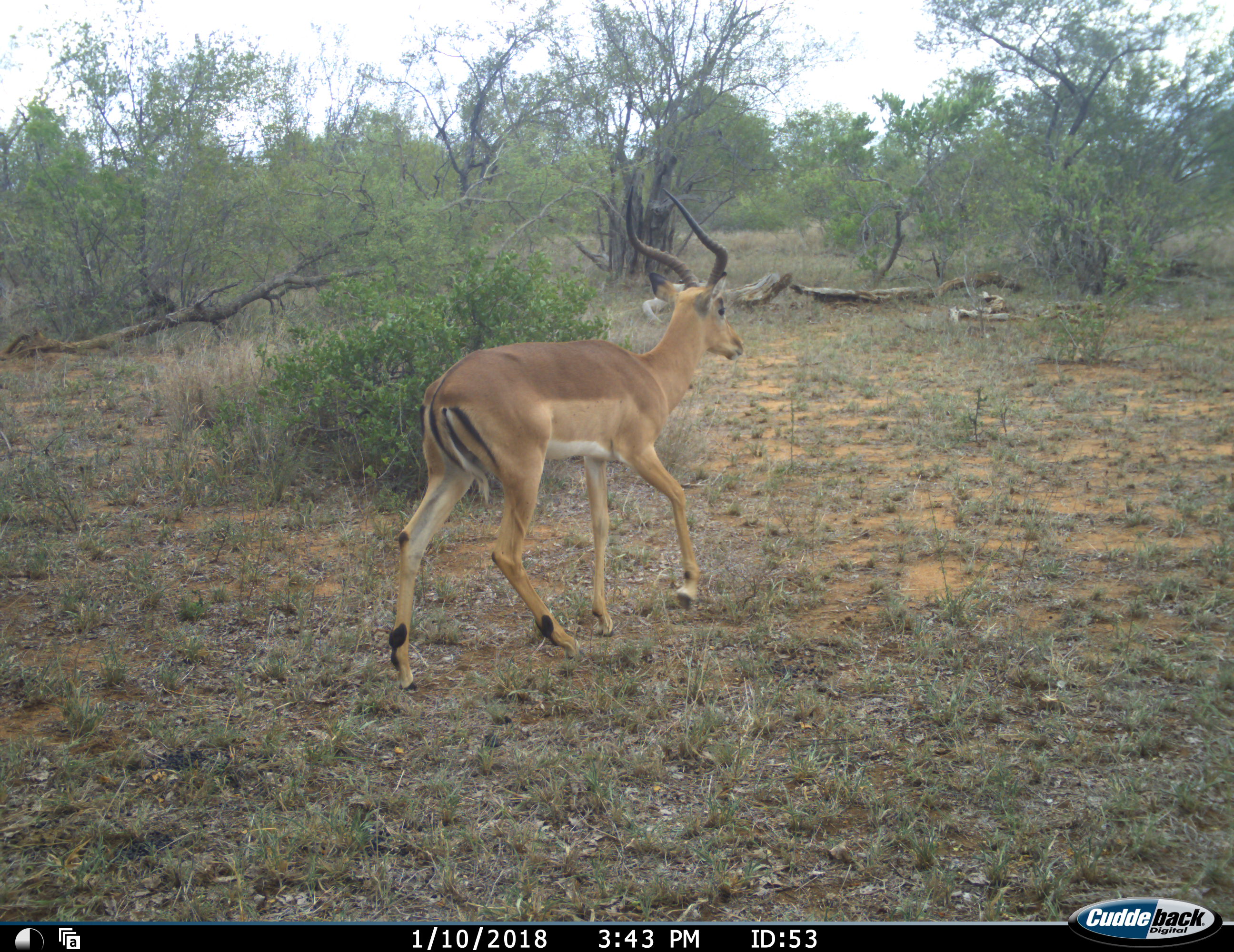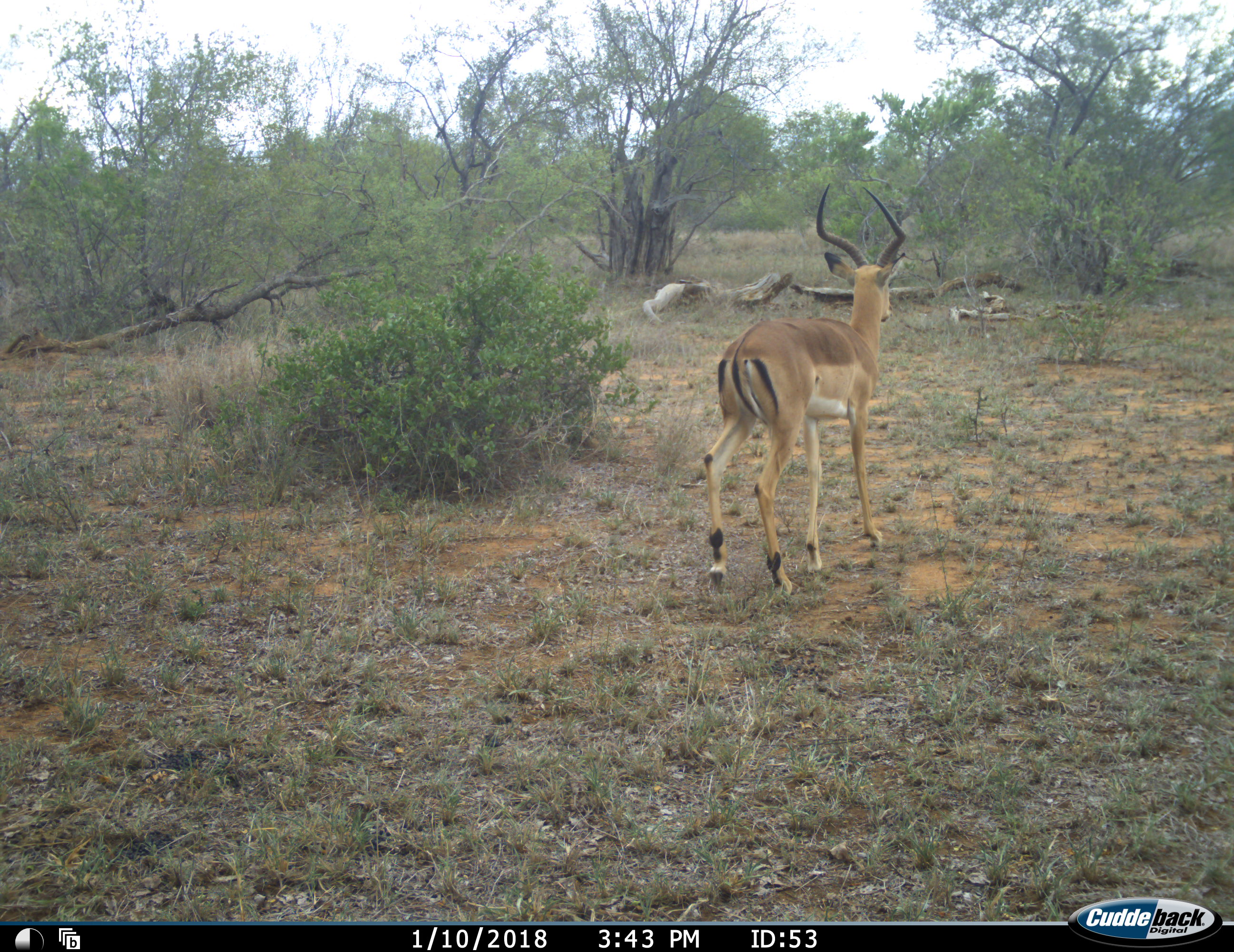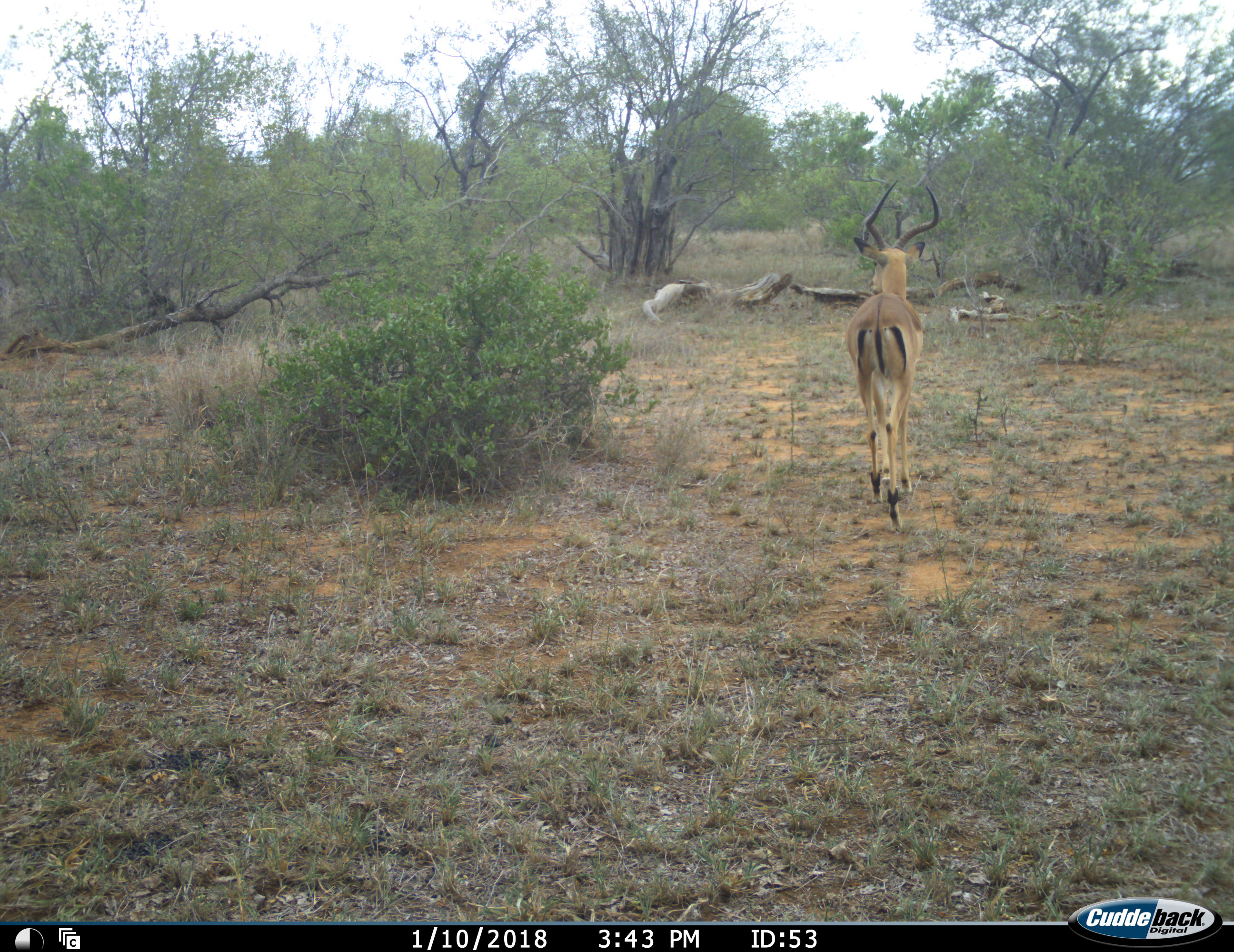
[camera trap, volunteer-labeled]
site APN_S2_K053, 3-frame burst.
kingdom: Animalia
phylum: Chordata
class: Mammalia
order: Artiodactyla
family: Bovidae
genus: Aepyceros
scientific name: Aepyceros melampus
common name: impala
Impala (Aepyceros melampus), count 1. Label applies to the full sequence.